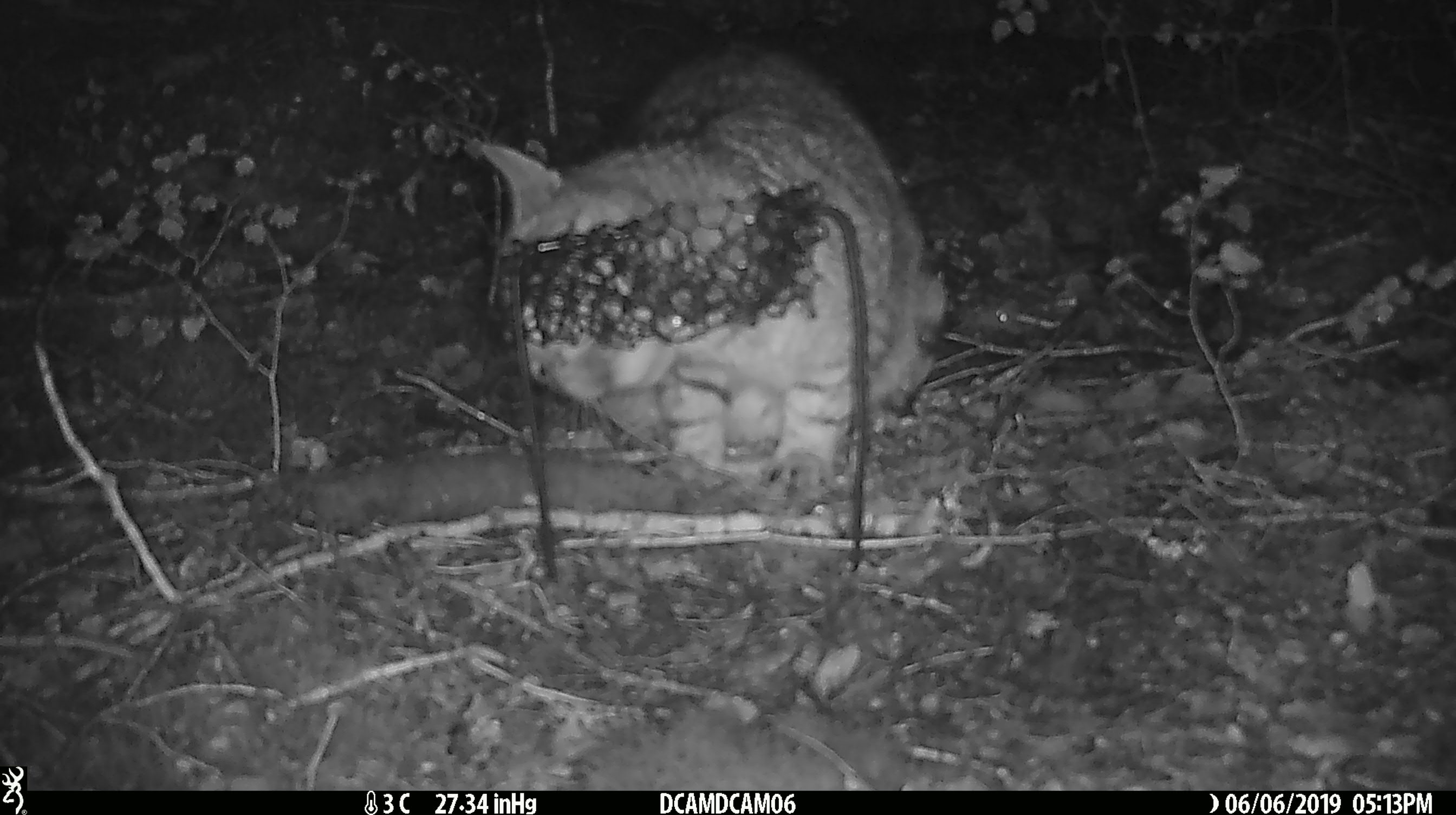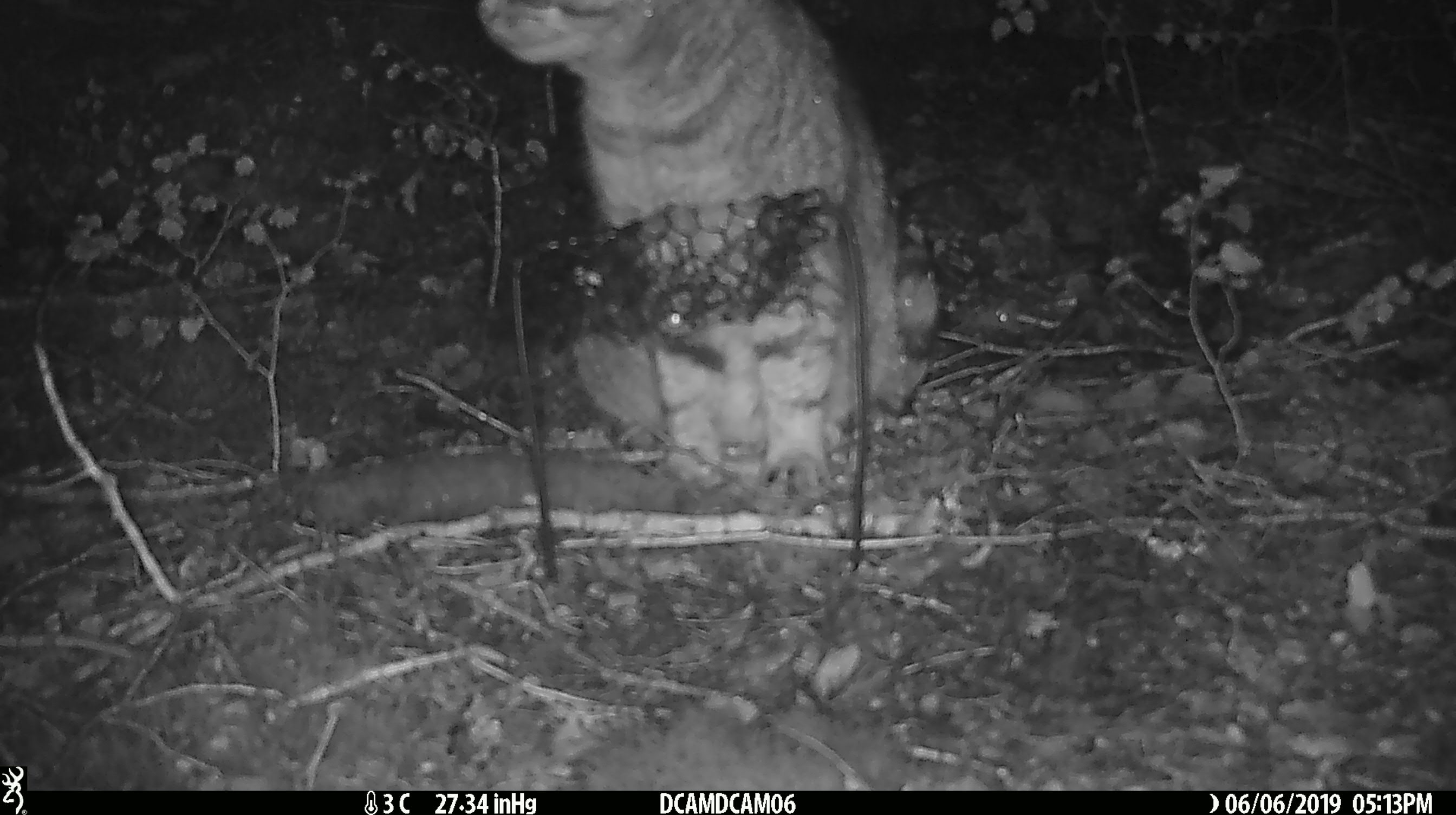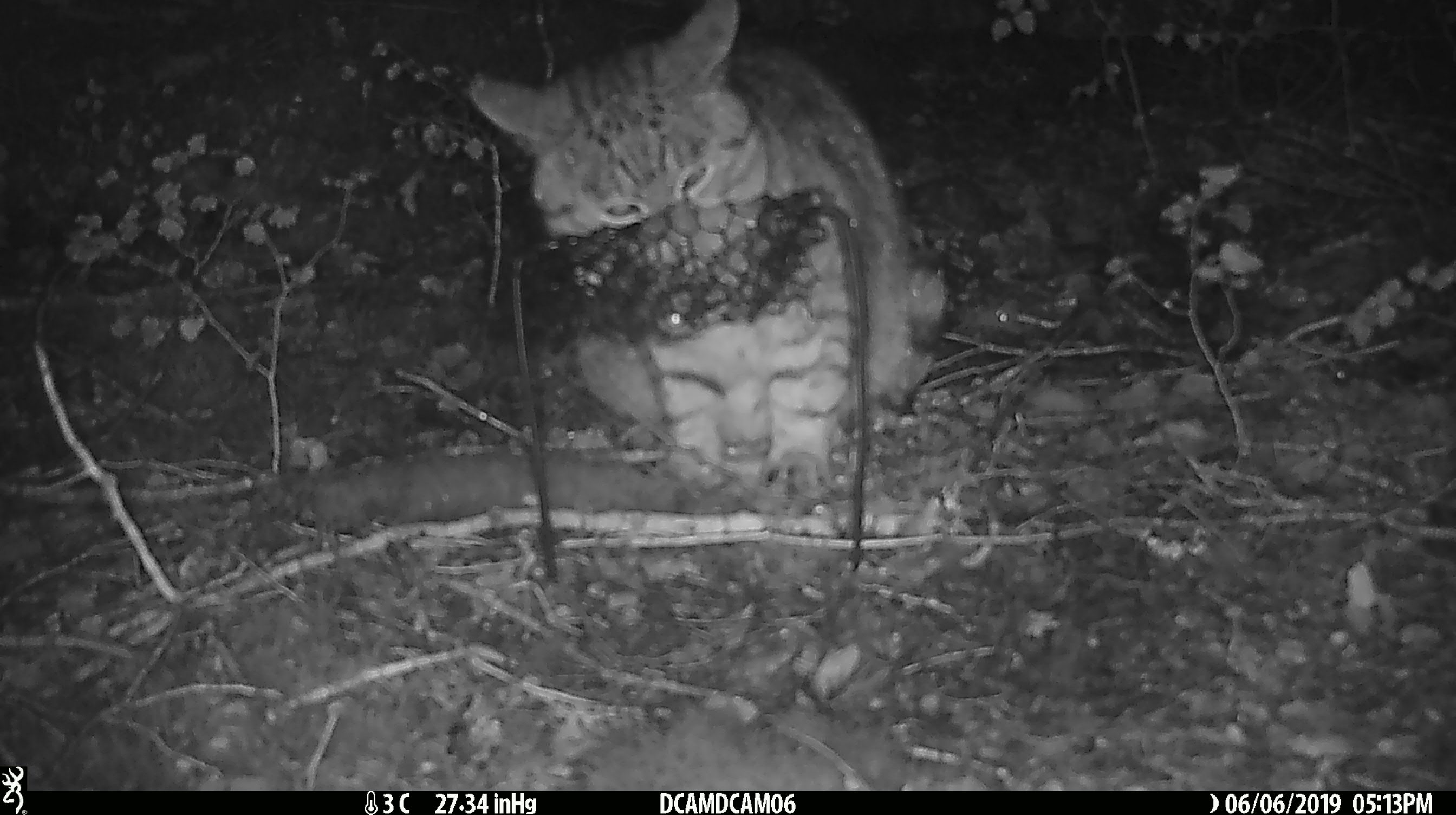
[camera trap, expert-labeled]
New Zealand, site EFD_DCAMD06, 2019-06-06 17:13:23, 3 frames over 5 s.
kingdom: Animalia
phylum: Chordata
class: Mammalia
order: Carnivora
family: Felidae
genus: Felis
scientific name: Felis catus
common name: domestic cat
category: cat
Cat (domestic cat) (Felis catus).